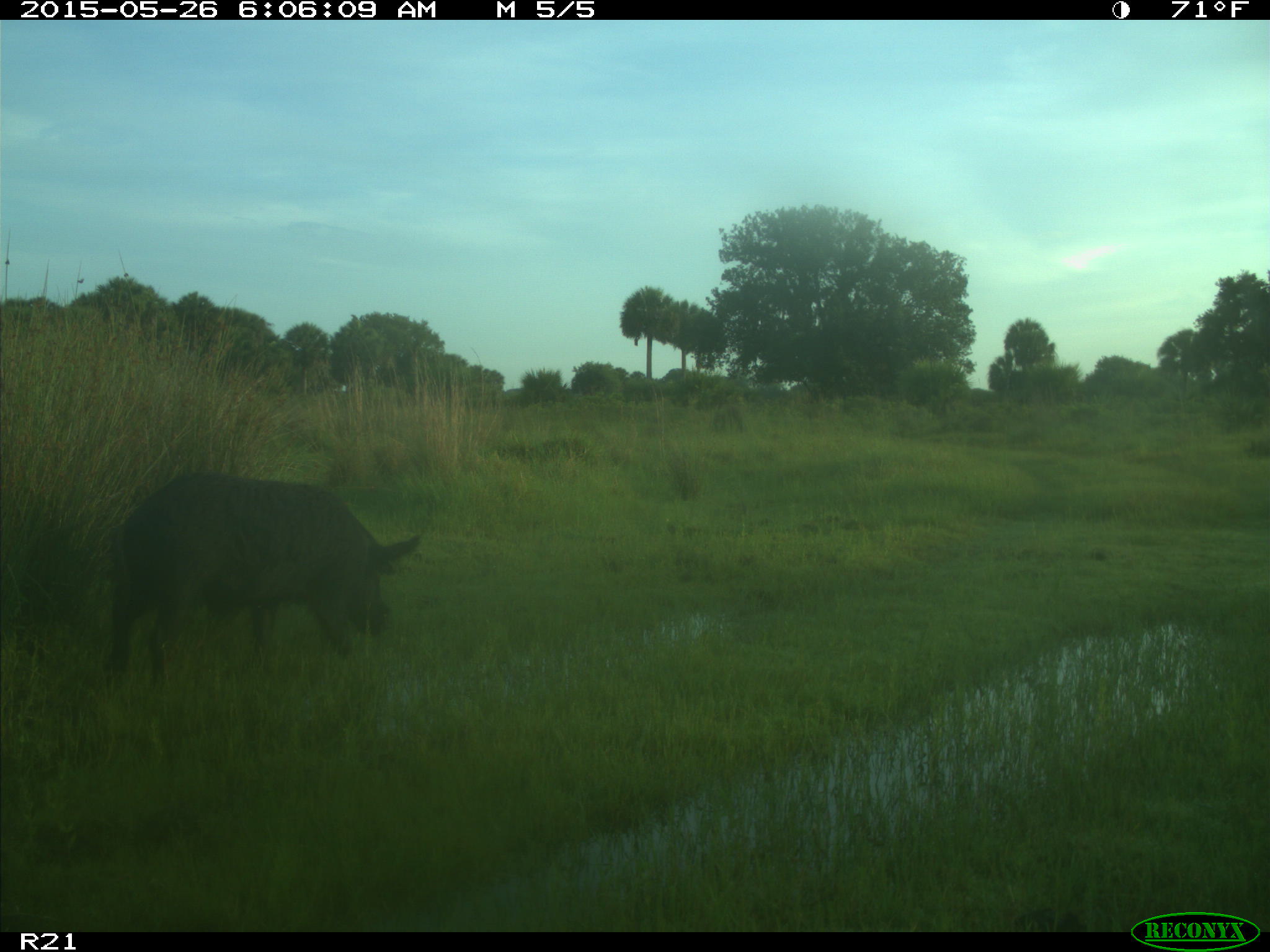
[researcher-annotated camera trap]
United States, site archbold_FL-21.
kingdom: Animalia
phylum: Chordata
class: Mammalia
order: Artiodactyla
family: Suidae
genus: Sus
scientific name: Sus scrofa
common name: wild boar